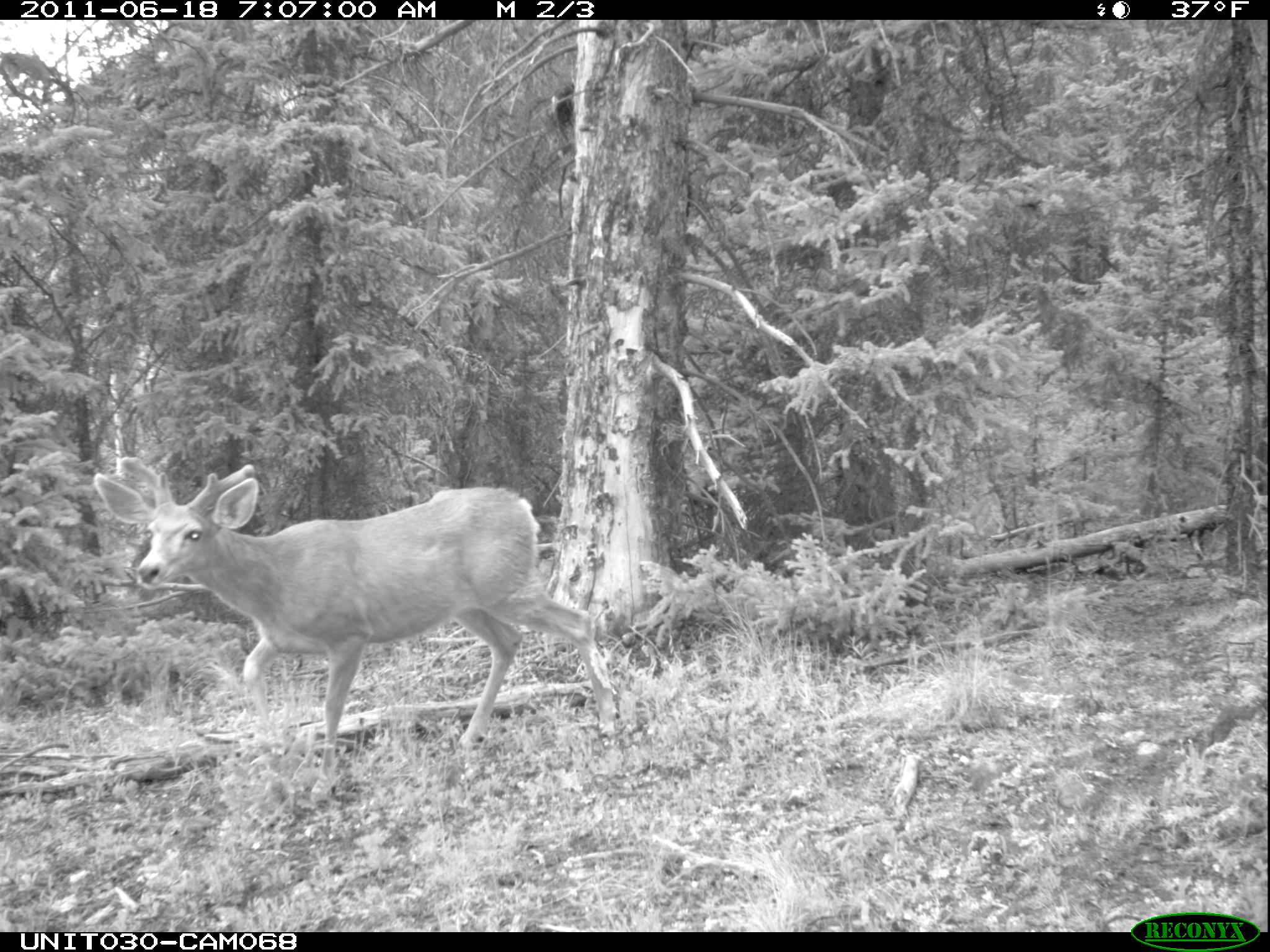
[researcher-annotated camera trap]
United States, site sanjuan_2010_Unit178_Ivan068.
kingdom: Animalia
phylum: Chordata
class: Mammalia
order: Artiodactyla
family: Cervidae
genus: Odocoileus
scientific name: Odocoileus hemionus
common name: mule deer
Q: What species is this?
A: Odocoileus hemionus (mule deer).